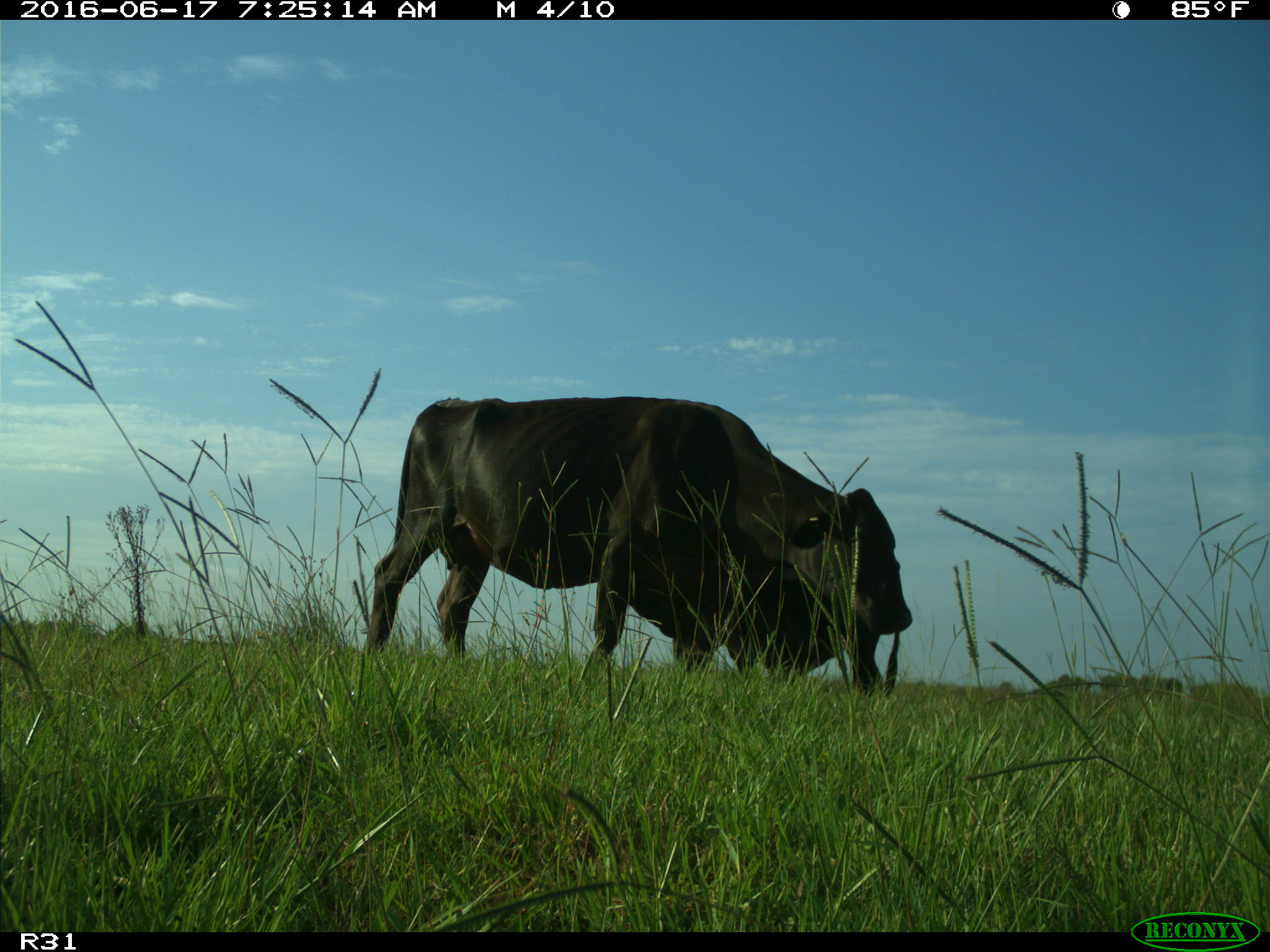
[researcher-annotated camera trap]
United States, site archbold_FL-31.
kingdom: Animalia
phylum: Chordata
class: Mammalia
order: Artiodactyla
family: Bovidae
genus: Bos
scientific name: Bos taurus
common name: domestic cow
Bos taurus (domestic cow).